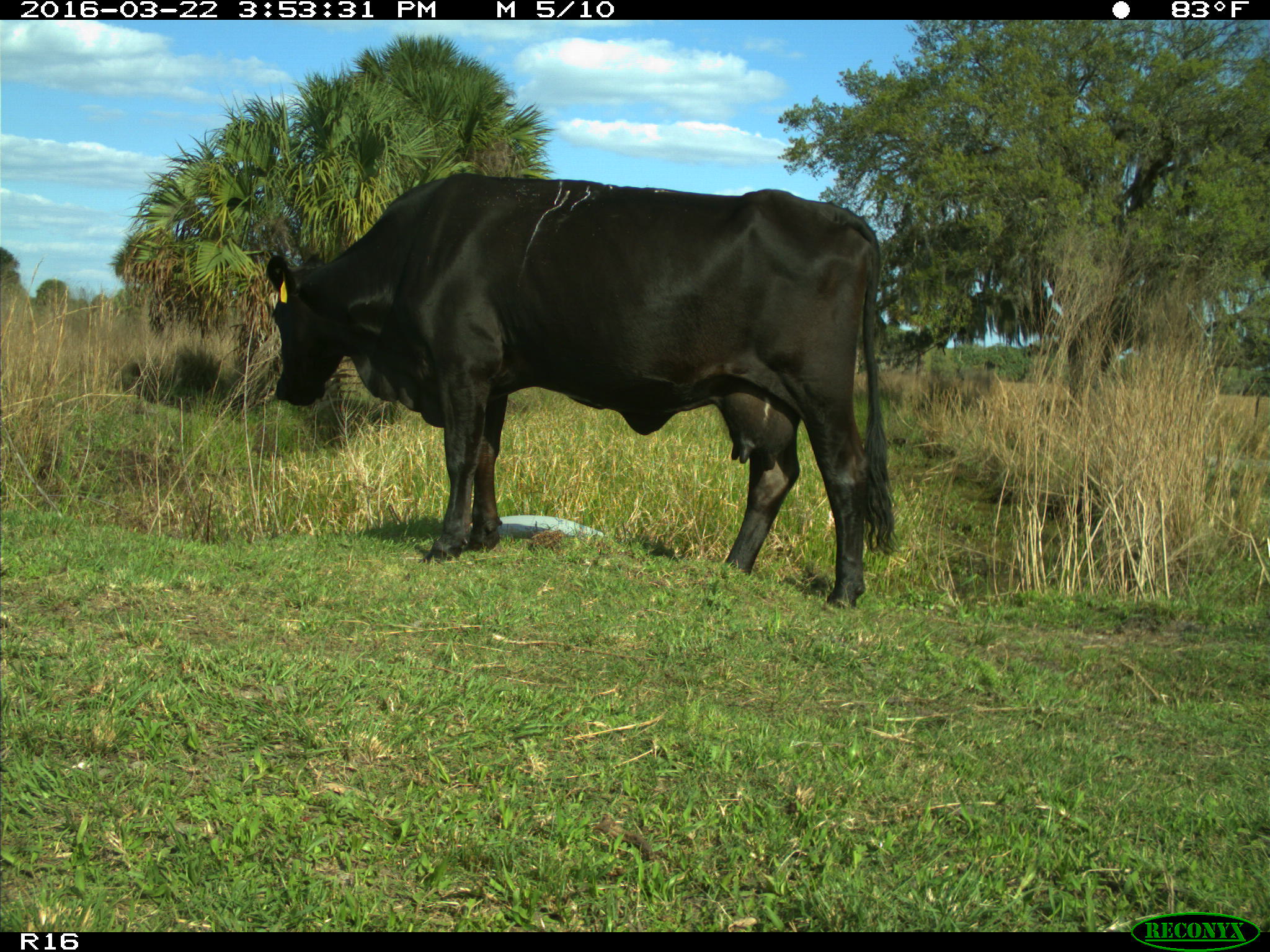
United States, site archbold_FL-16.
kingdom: Animalia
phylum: Chordata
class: Mammalia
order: Artiodactyla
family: Bovidae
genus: Bos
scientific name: Bos taurus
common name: domestic cow